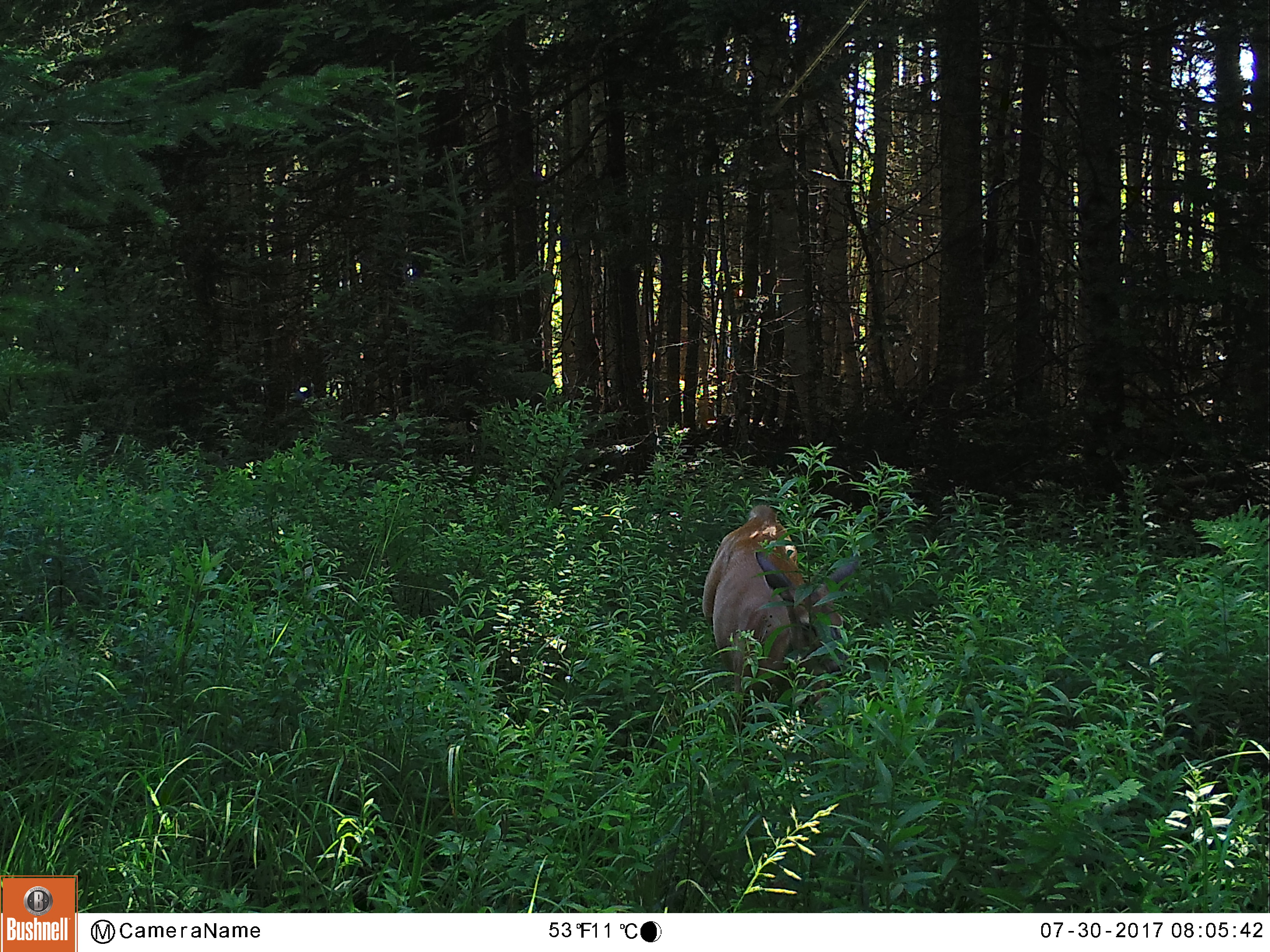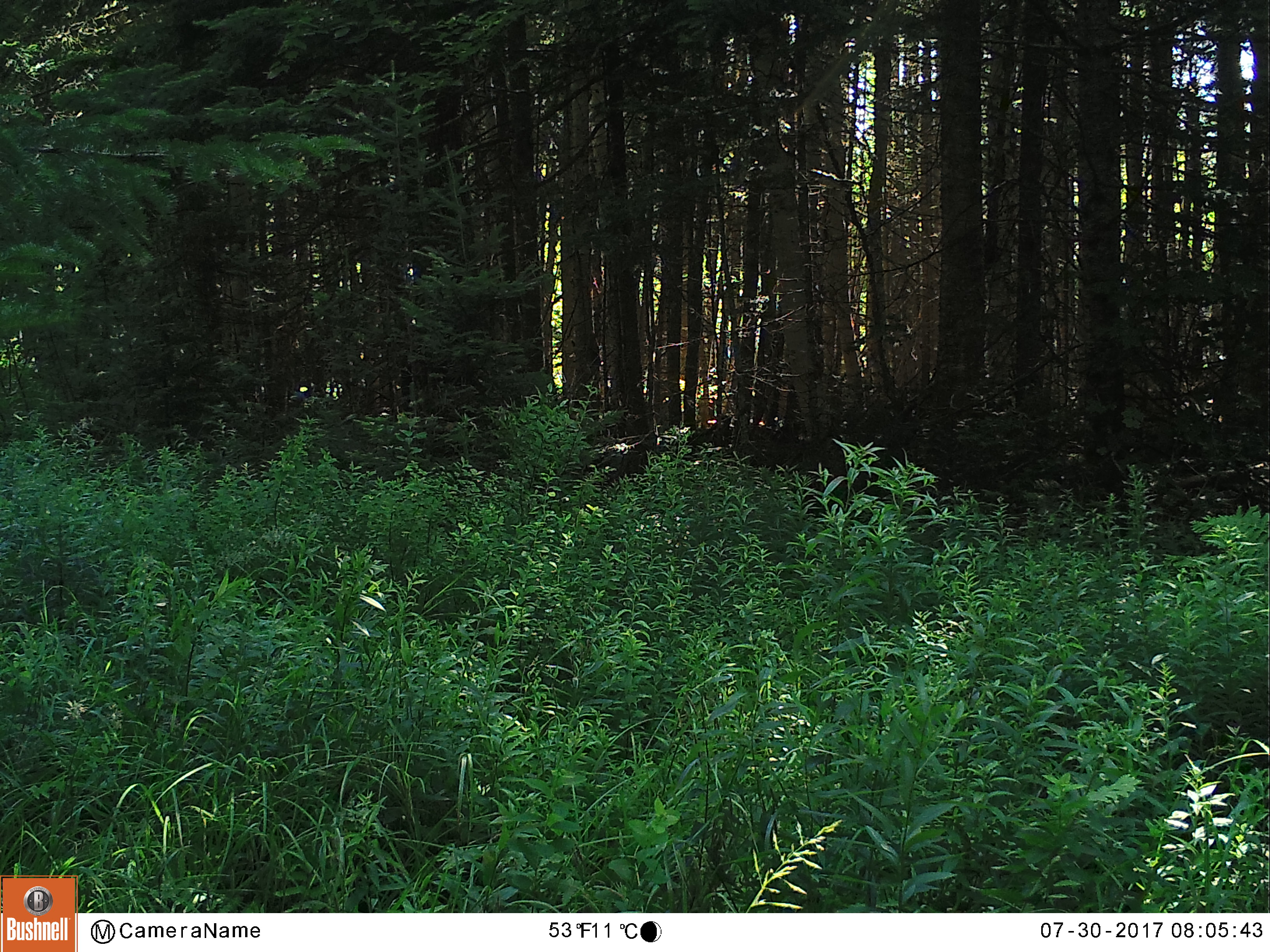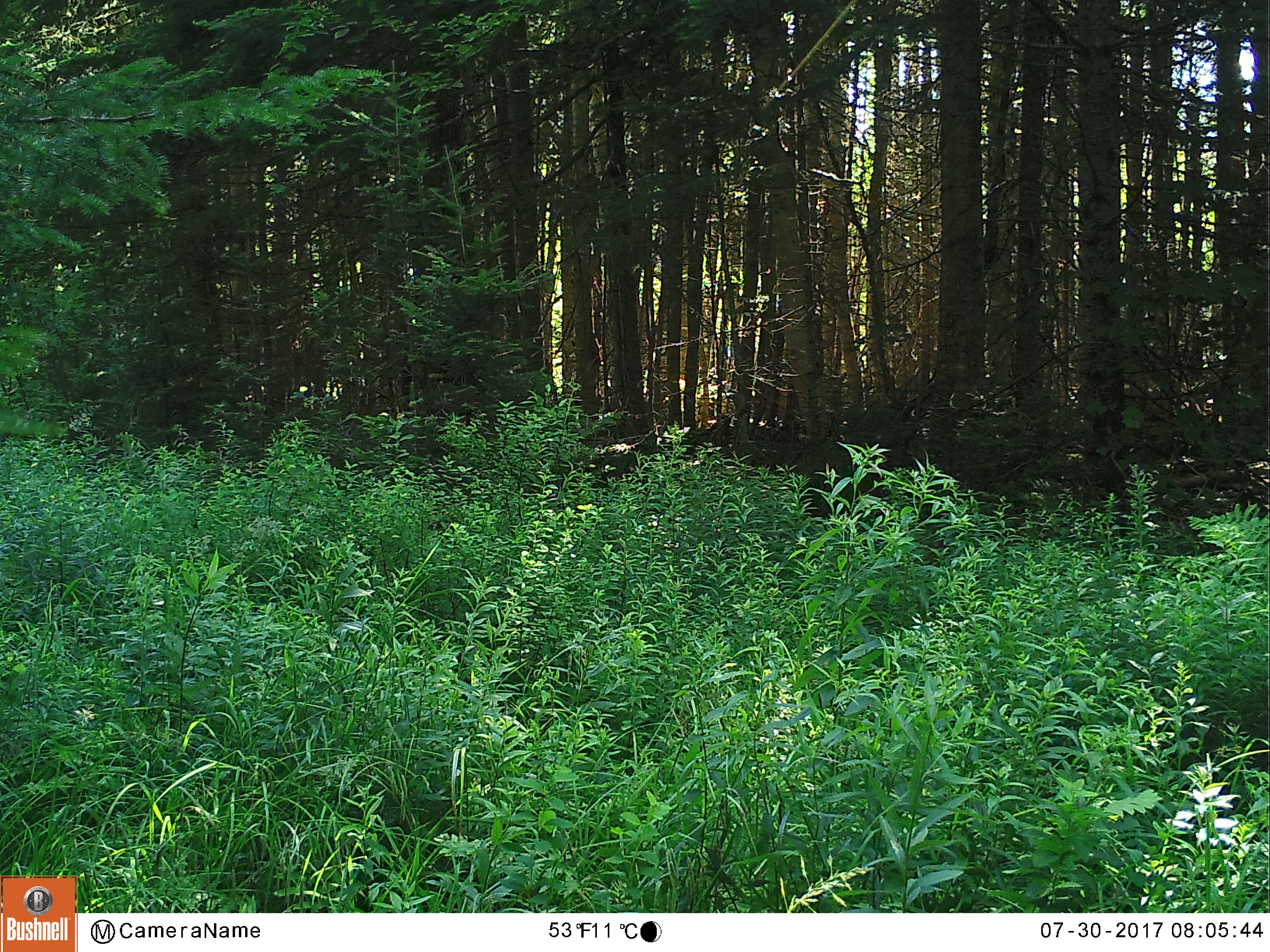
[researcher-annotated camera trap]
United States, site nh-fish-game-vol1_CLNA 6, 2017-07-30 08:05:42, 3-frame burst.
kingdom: Animalia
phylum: Chordata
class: Mammalia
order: Artiodactyla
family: Cervidae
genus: Odocoileus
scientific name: Odocoileus virginianus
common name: white-tailed deer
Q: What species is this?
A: White-tailed deer (Odocoileus virginianus).